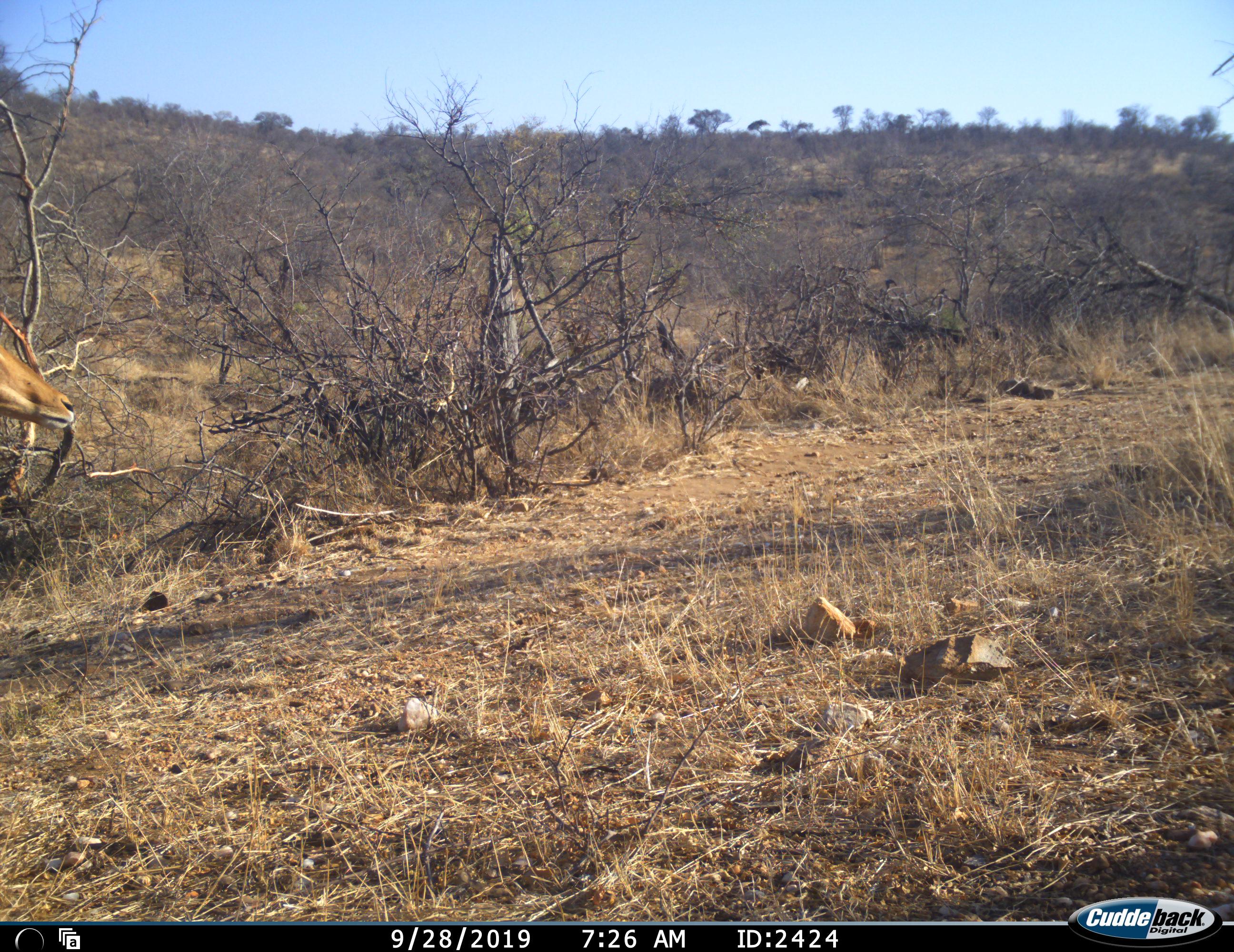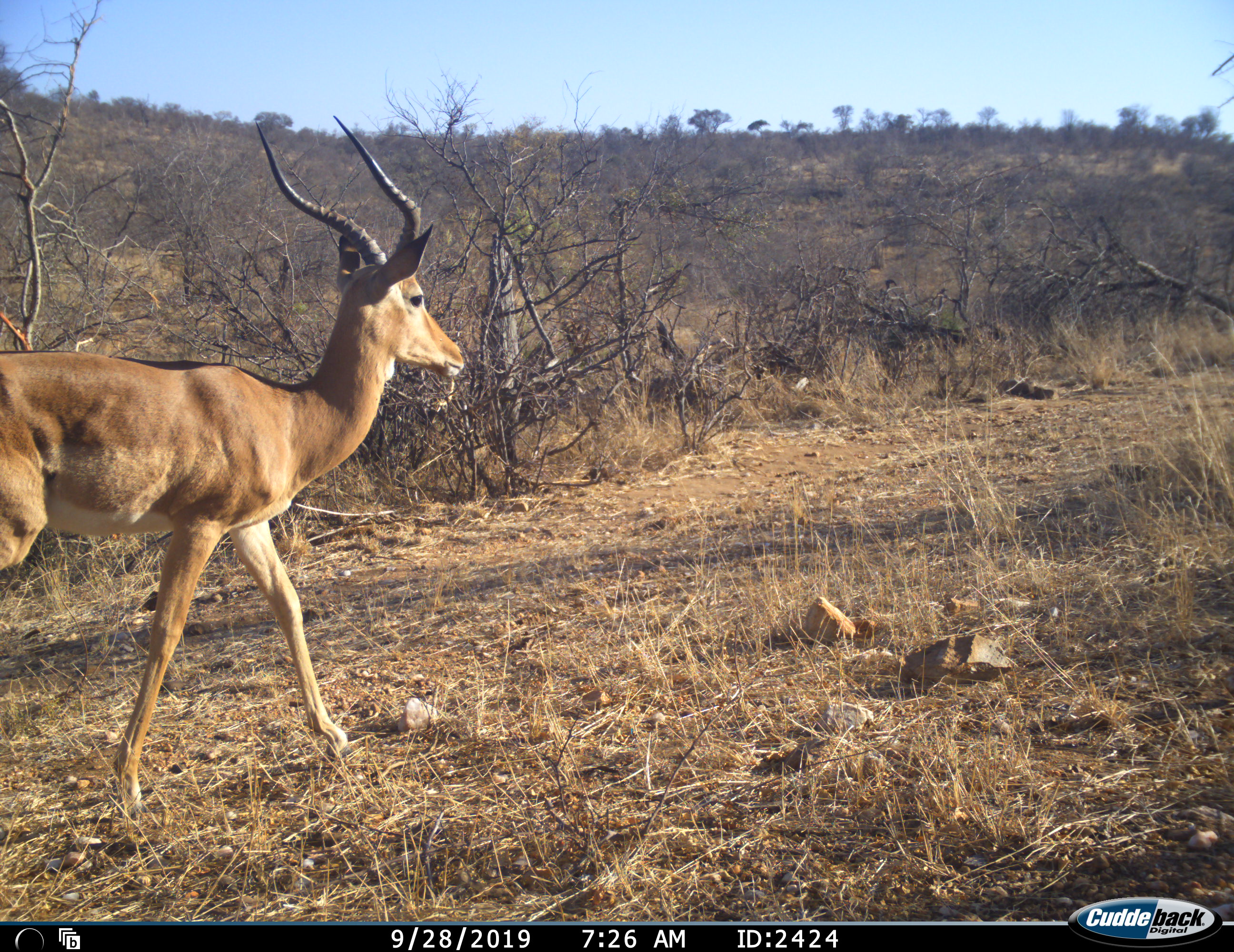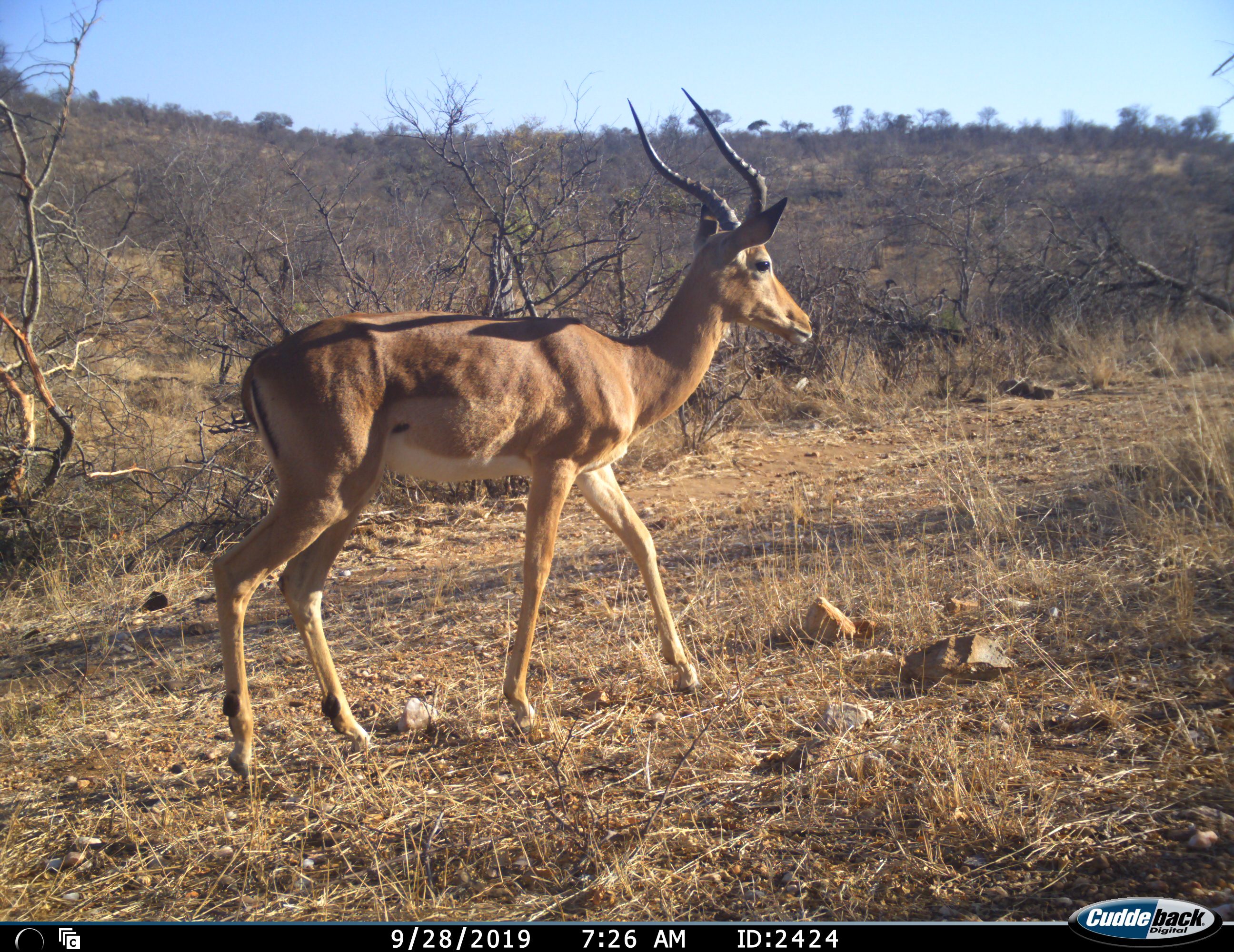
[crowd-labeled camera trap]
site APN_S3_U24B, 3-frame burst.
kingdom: Animalia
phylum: Chordata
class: Mammalia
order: Artiodactyla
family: Bovidae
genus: Aepyceros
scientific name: Aepyceros melampus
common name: impala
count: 1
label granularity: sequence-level